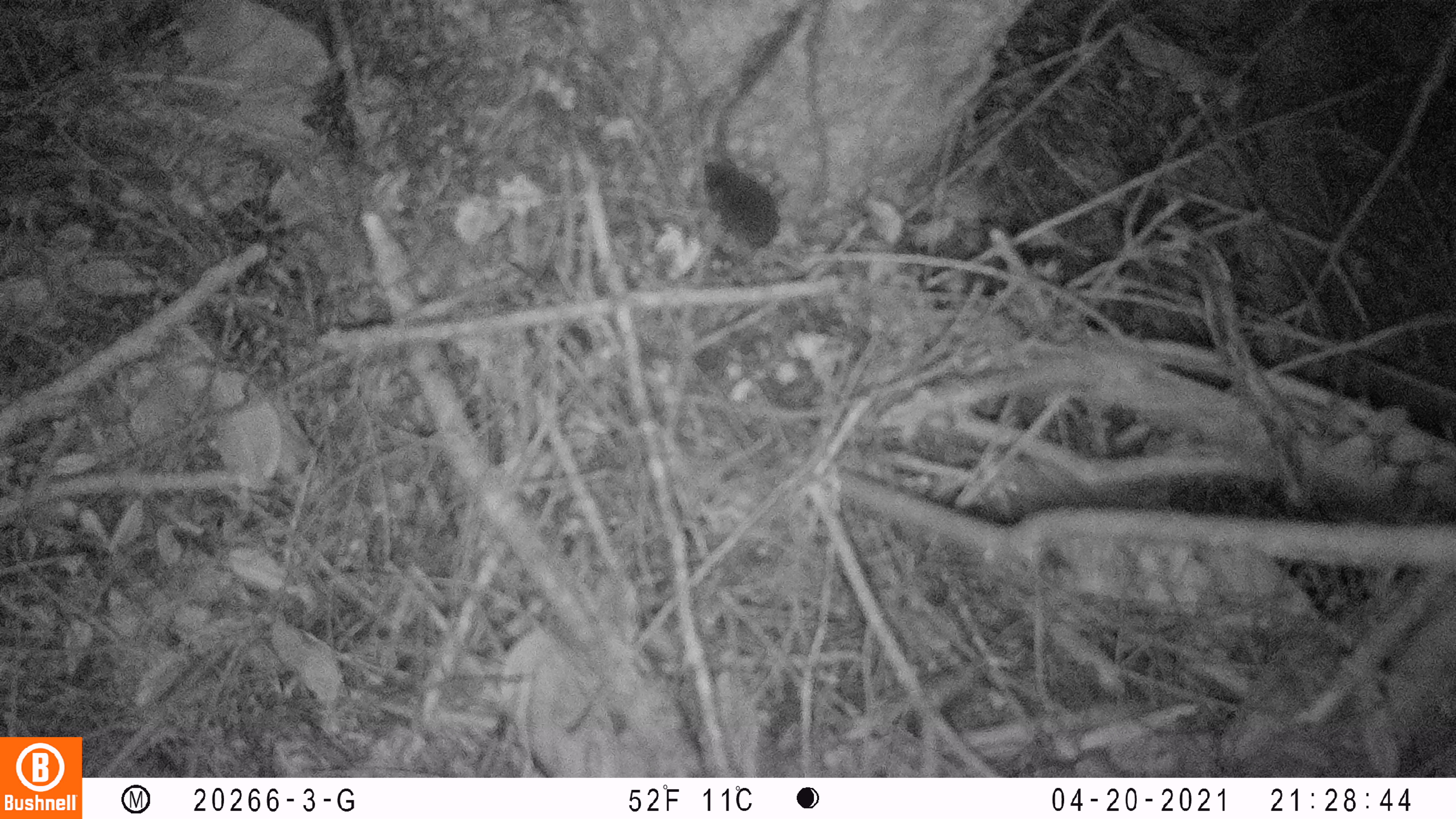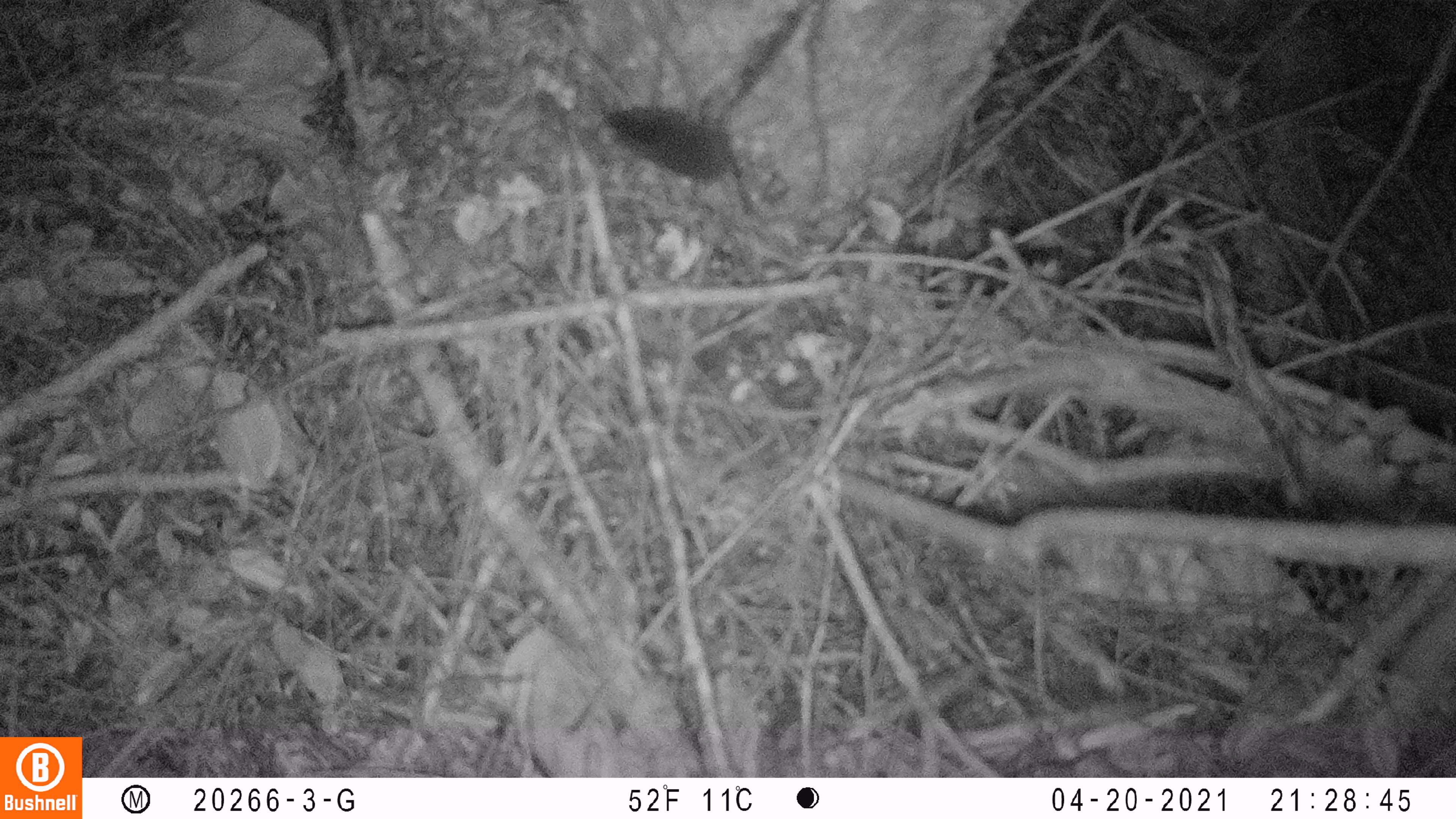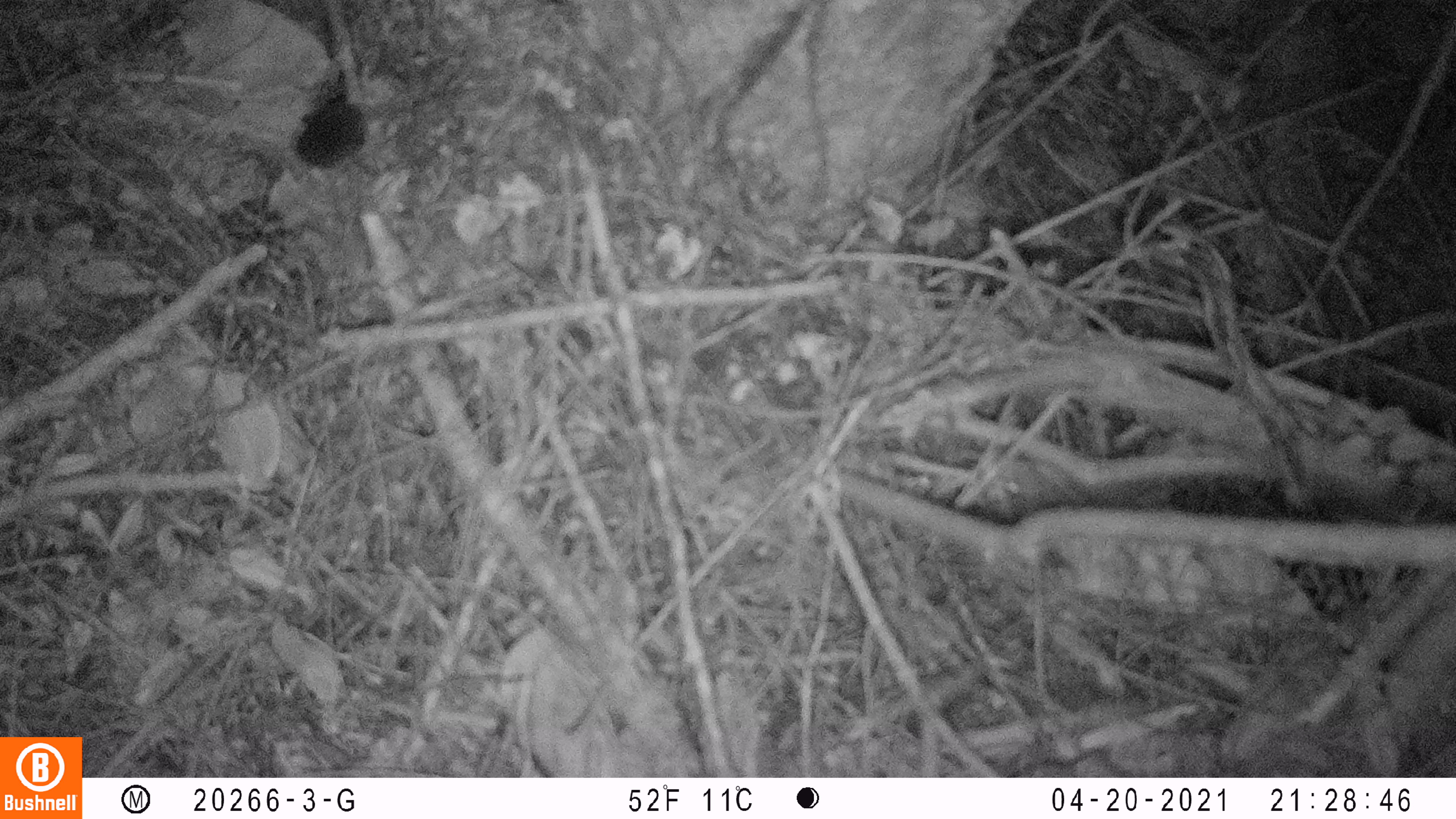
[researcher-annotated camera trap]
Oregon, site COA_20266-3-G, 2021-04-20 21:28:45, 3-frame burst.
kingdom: Animalia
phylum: Chordata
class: Mammalia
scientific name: Mammalia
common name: small mammal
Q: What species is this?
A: Small mammal (Mammalia).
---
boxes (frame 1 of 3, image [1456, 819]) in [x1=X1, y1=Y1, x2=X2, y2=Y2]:
small mammal: [x1=641, y1=131, x2=887, y2=314]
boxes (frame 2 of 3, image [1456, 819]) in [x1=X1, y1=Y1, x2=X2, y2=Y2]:
small mammal: [x1=543, y1=54, x2=859, y2=253]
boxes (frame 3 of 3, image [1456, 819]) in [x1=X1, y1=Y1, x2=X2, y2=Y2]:
small mammal: [x1=232, y1=50, x2=450, y2=199]